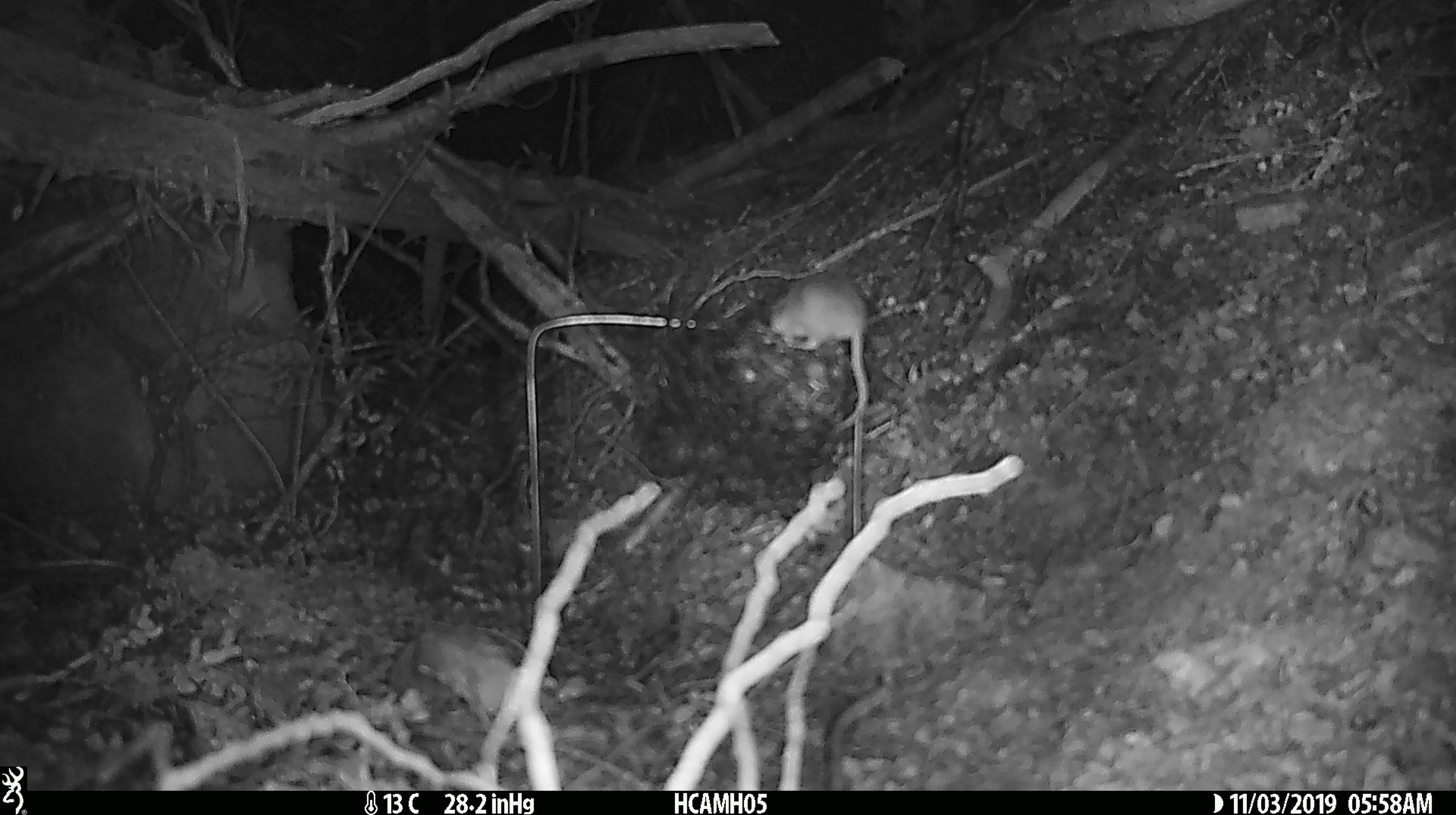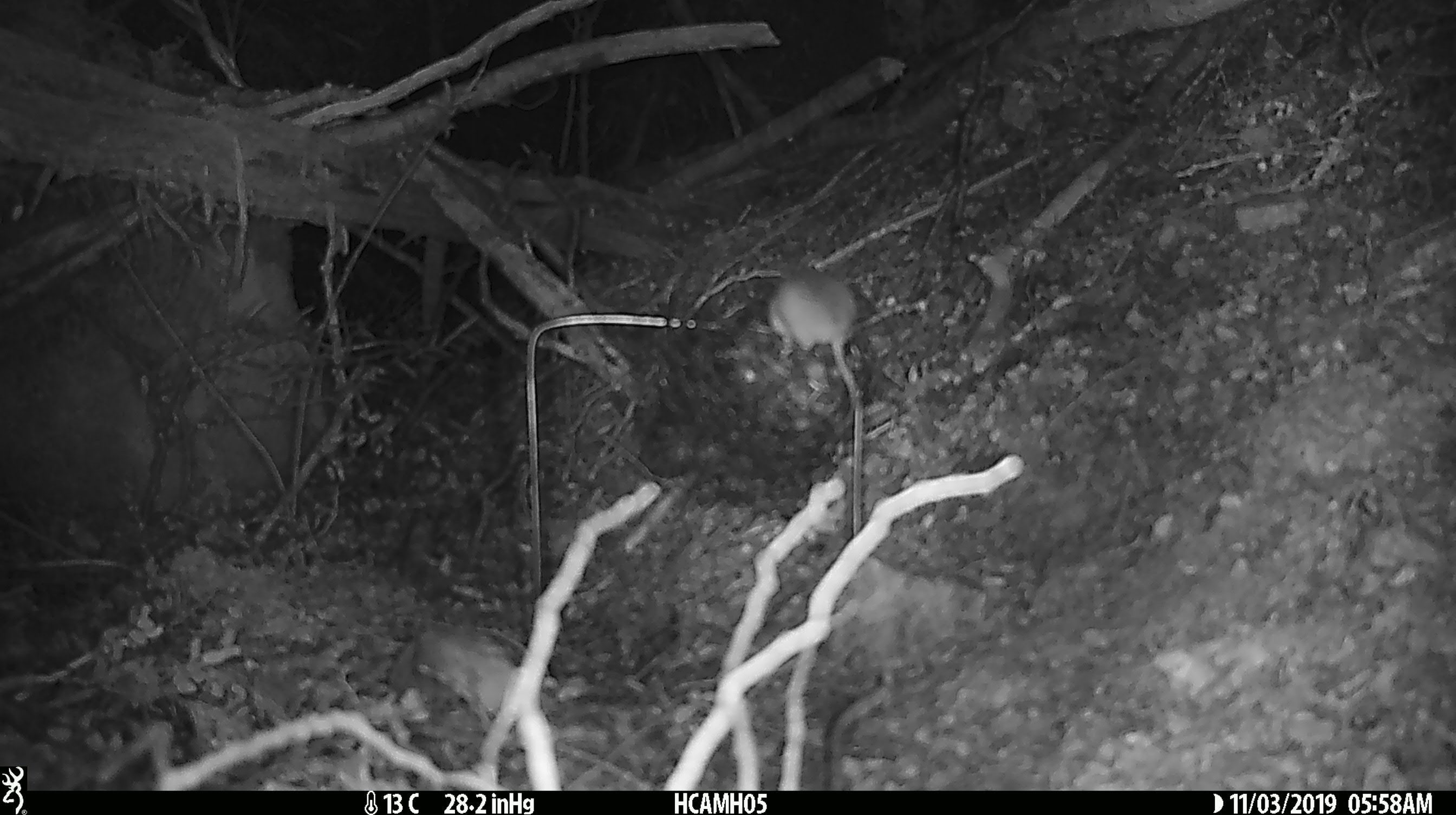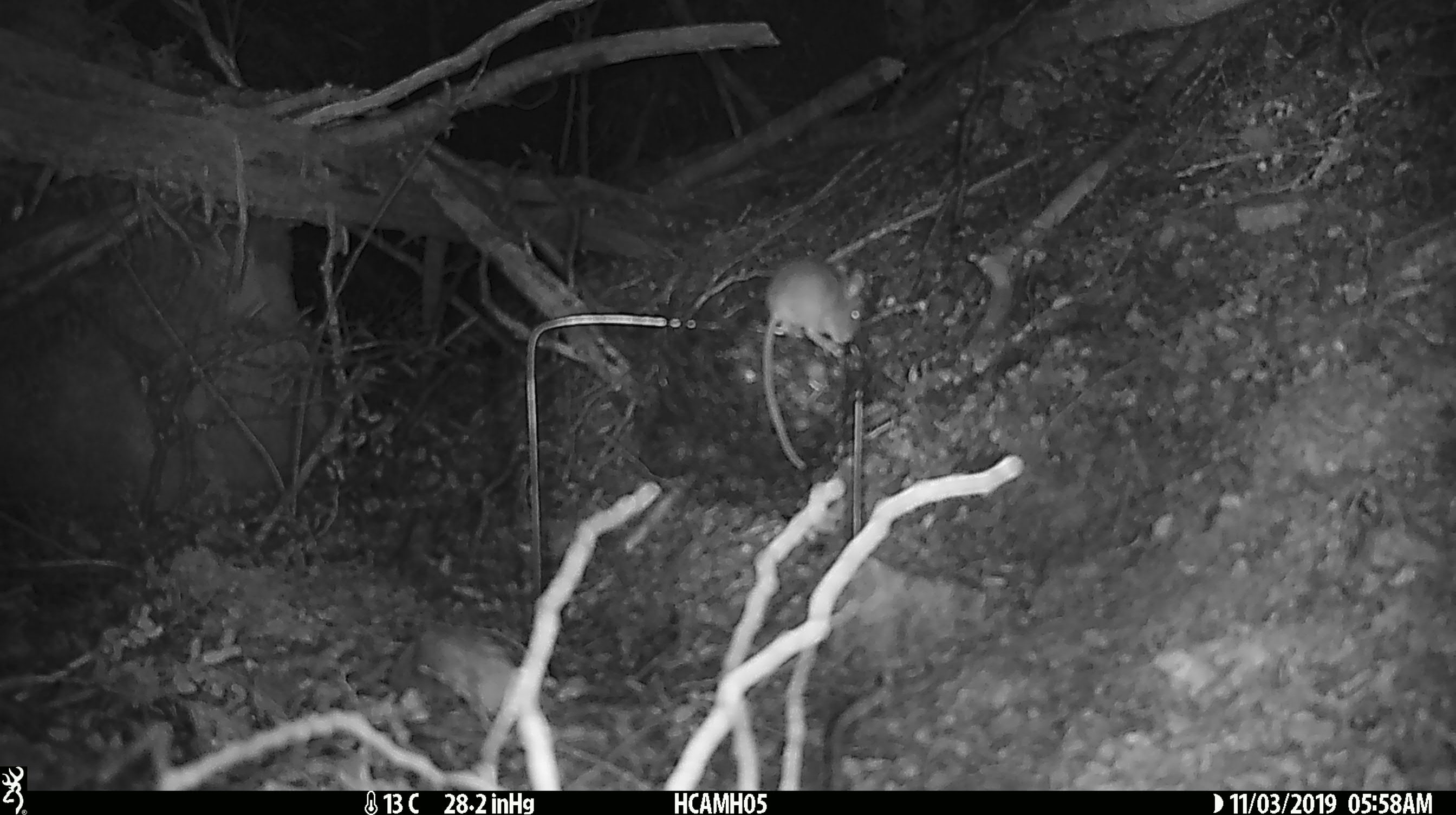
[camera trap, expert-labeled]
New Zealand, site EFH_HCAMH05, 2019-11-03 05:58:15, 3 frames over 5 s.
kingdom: Animalia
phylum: Chordata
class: Mammalia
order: Rodentia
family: Muridae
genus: Mus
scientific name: Mus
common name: mouse